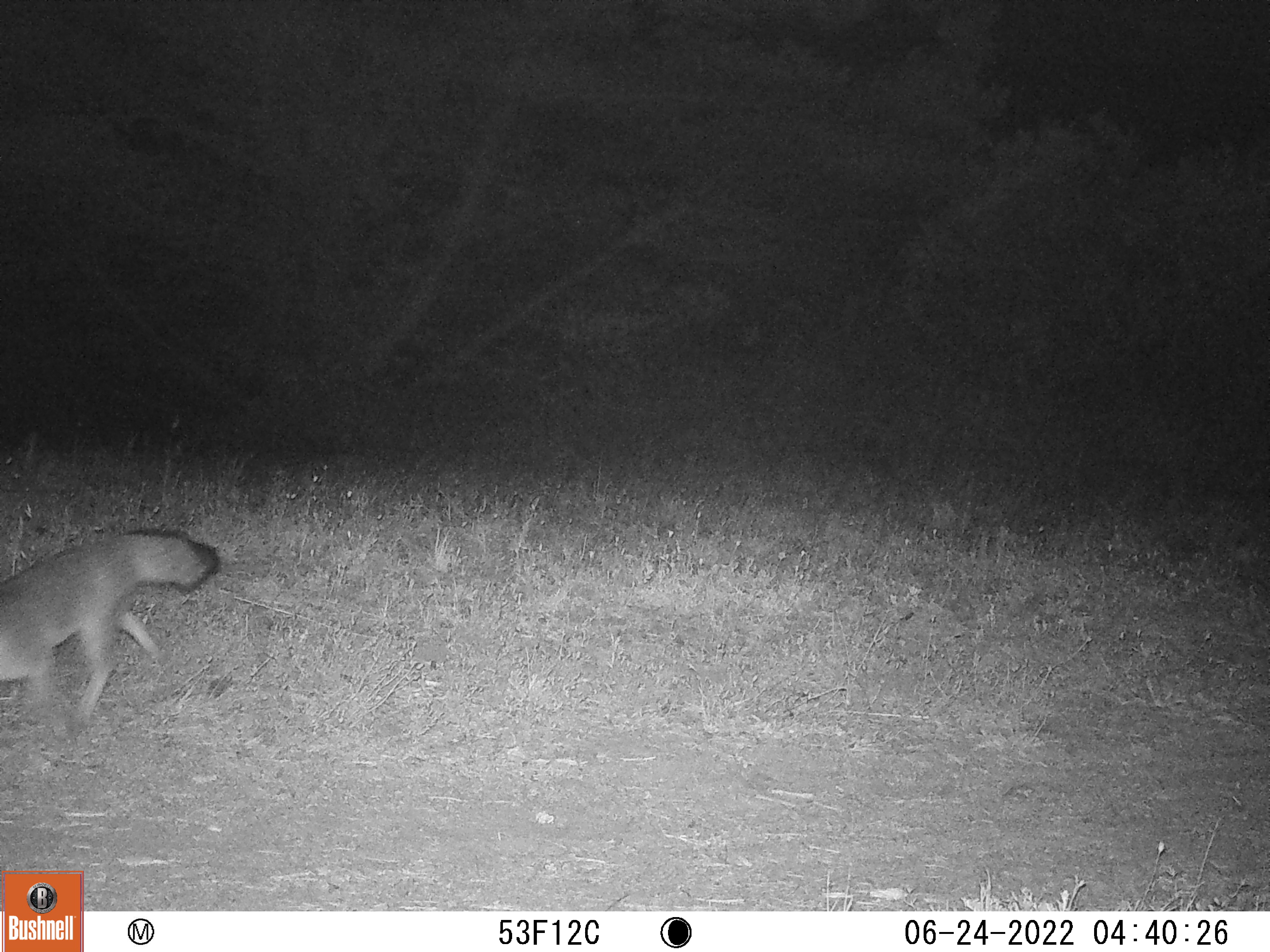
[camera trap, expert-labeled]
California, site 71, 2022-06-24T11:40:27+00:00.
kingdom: Animalia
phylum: Chordata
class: Mammalia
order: Carnivora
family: Canidae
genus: Urocyon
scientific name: Urocyon cinereoargenteus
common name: gray fox